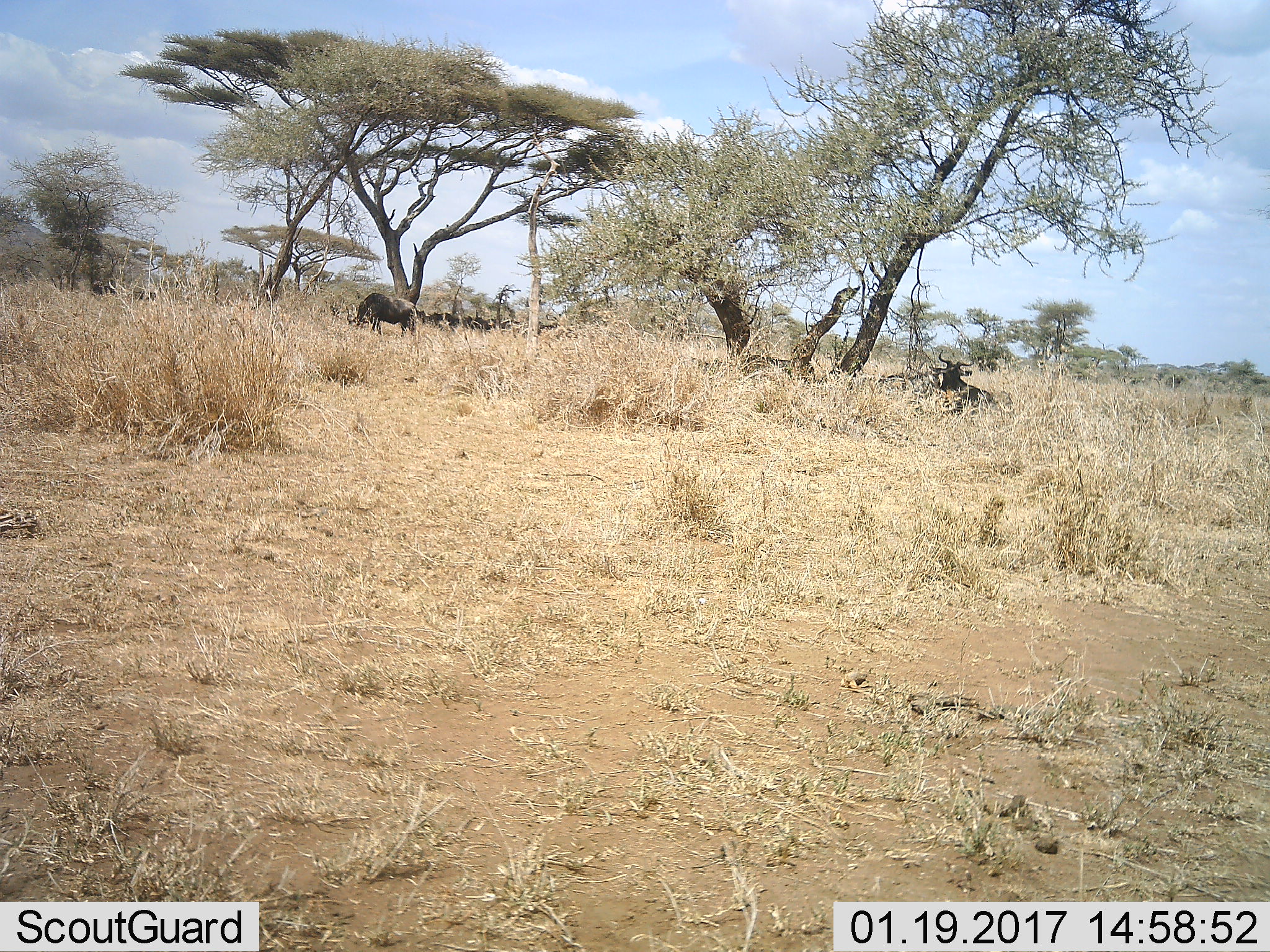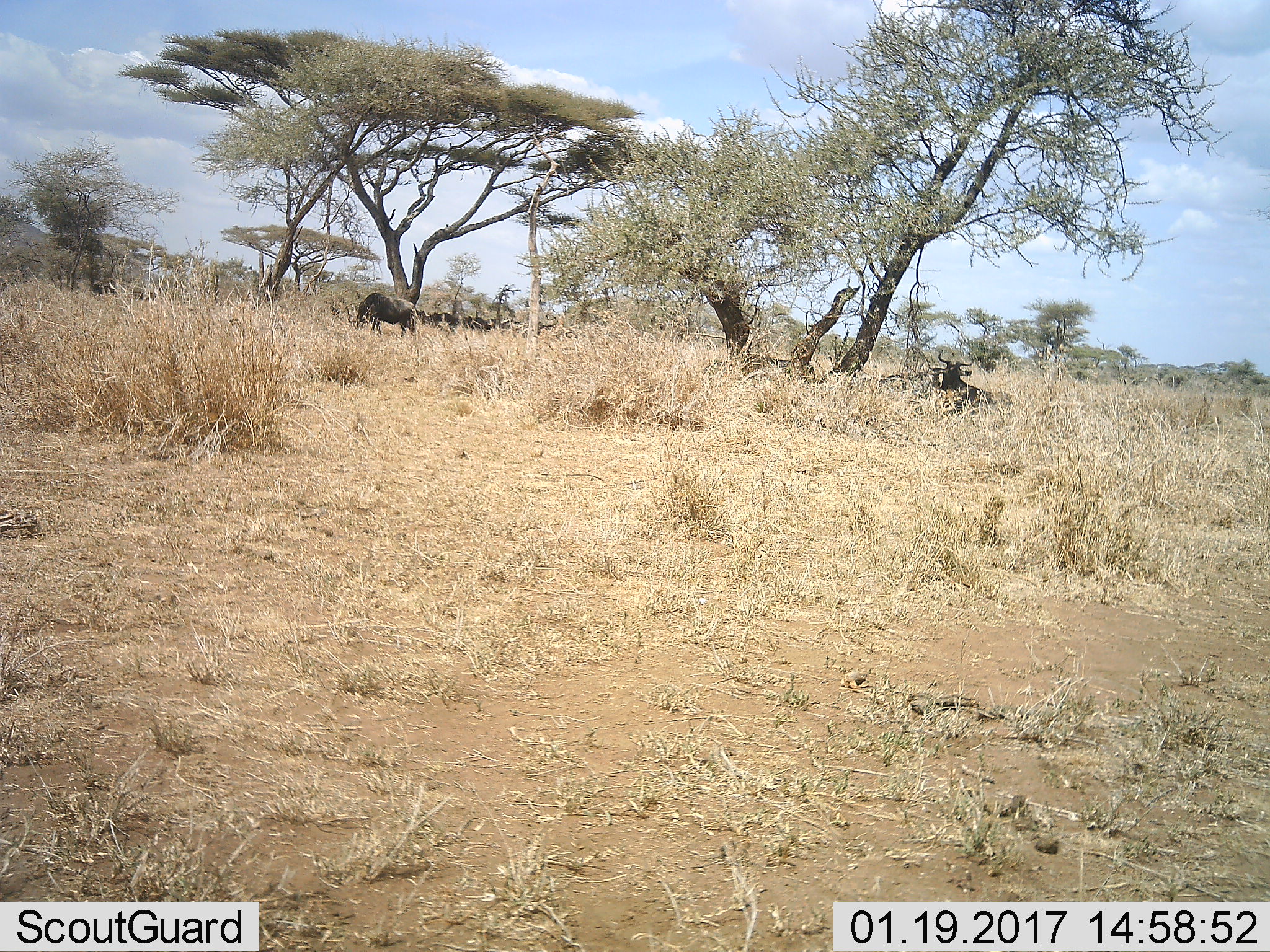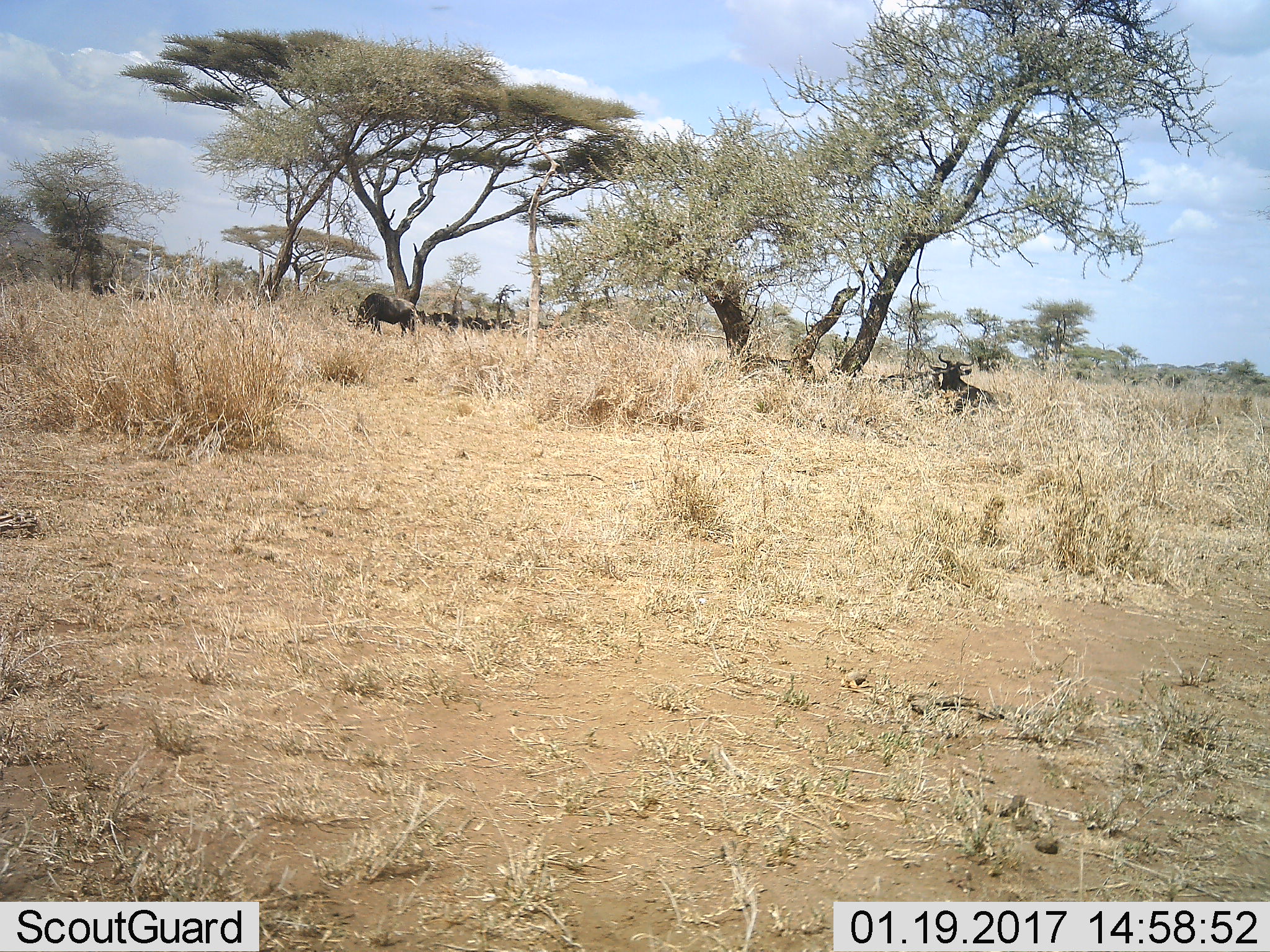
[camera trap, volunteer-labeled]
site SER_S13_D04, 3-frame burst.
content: unidentified animal